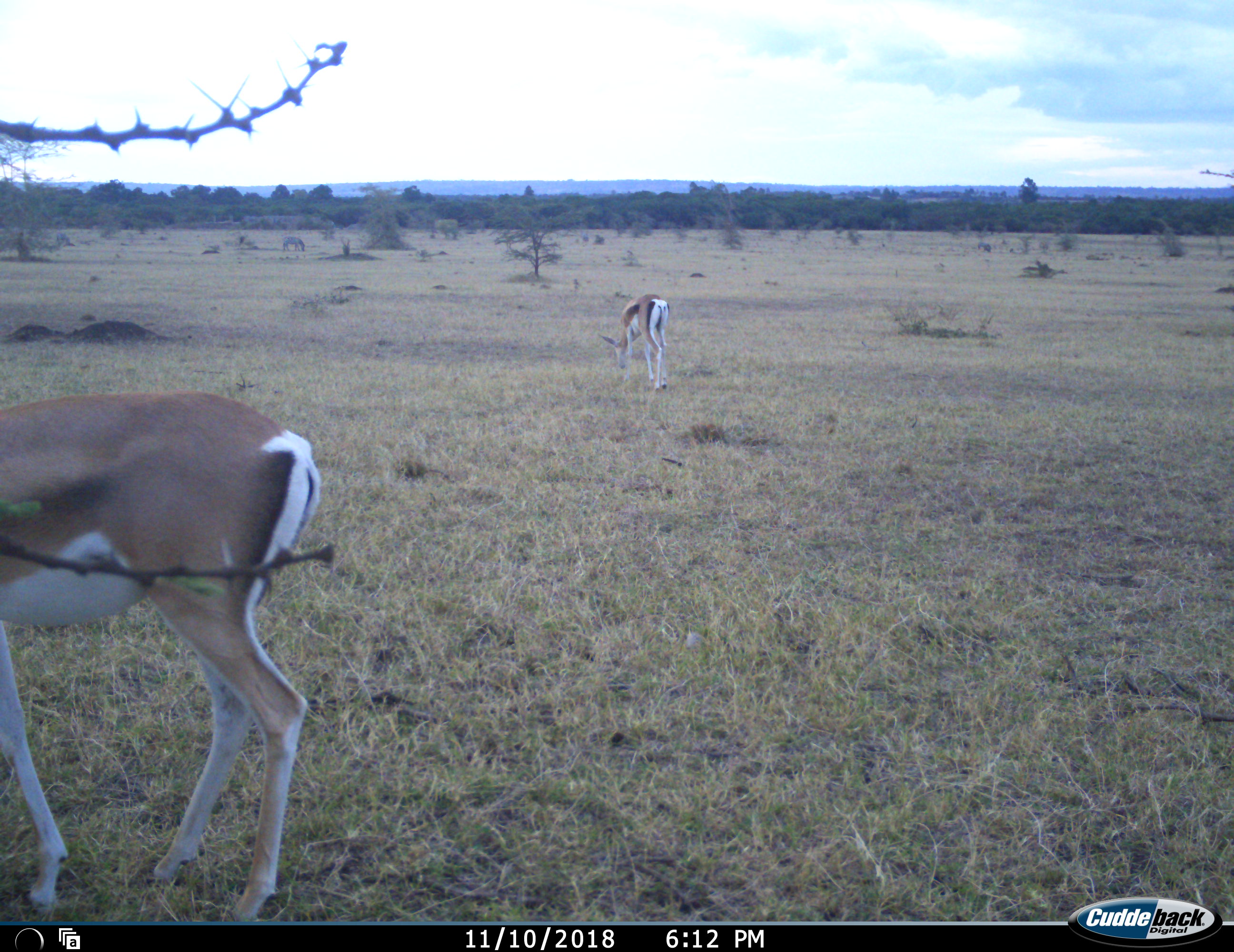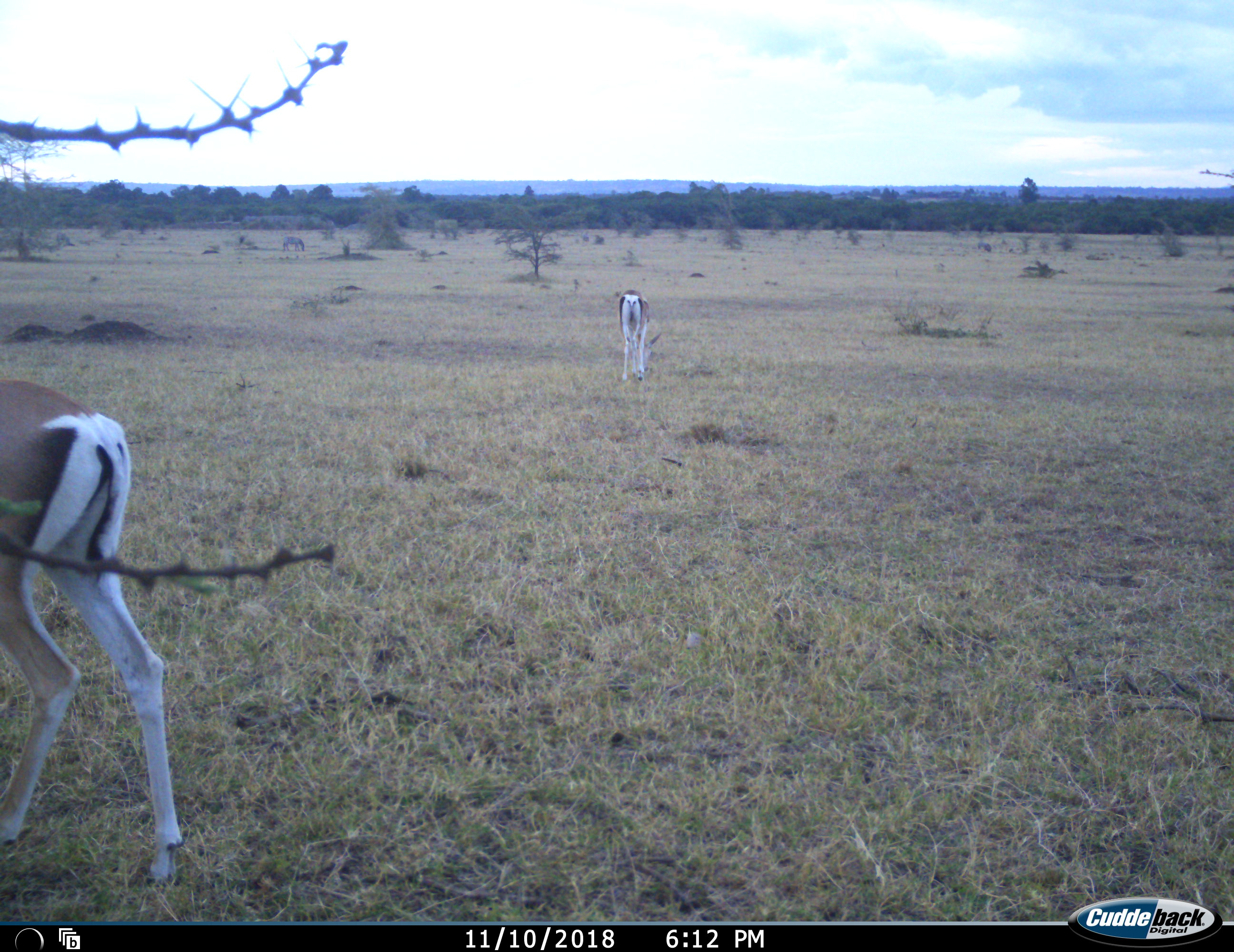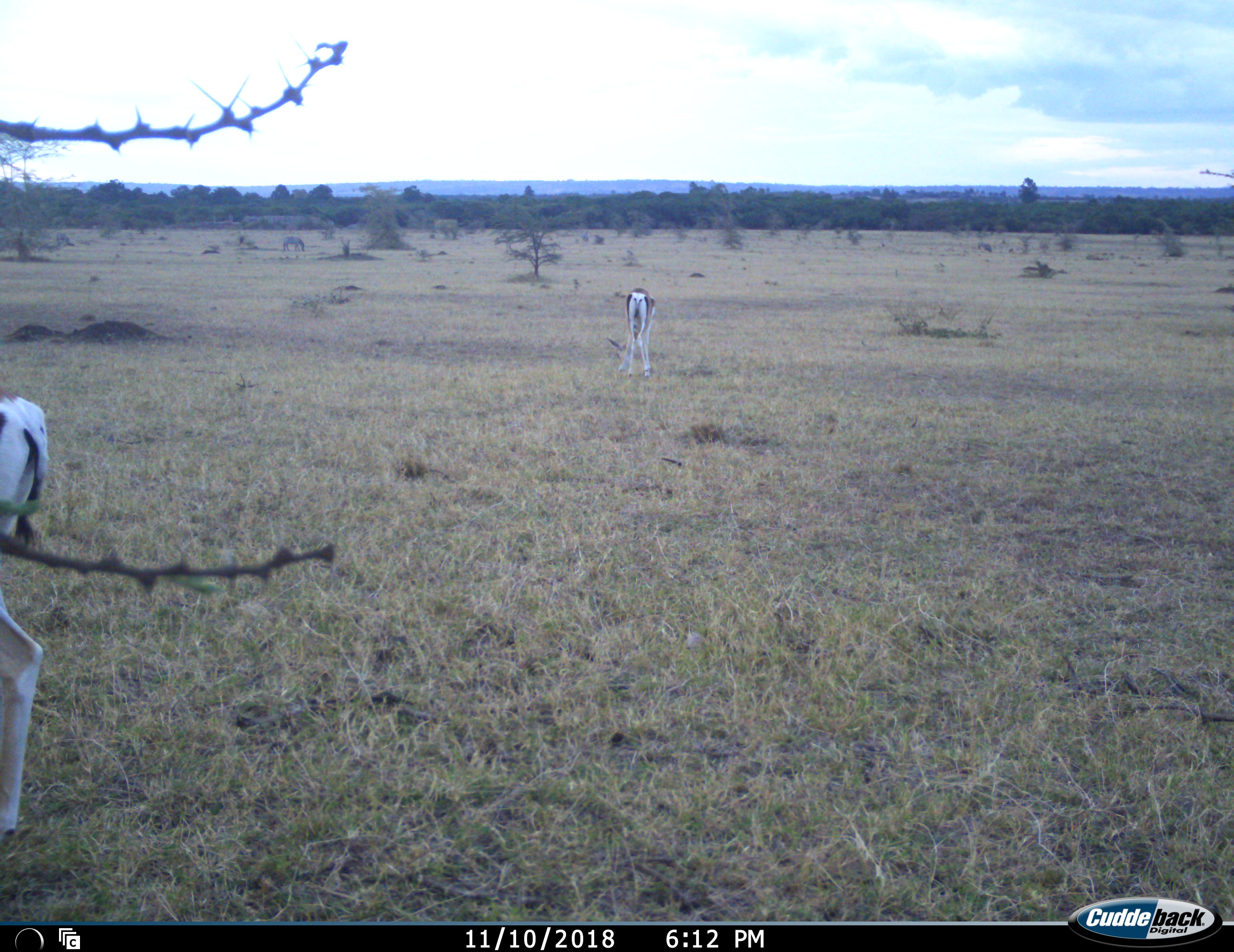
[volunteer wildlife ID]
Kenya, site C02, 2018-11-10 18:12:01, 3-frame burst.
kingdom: Animalia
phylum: Chordata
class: Mammalia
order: Artiodactyla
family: Bovidae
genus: Nanger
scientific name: Nanger granti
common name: grant's gazelle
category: gazellegrants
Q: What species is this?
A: Gazellegrants (grant's gazelle) (Nanger granti).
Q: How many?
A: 2.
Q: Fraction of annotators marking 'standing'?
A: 12%.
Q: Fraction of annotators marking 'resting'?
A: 0%.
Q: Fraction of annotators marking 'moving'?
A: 50%.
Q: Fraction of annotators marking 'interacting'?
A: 0%.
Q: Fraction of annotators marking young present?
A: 0%.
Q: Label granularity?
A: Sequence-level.